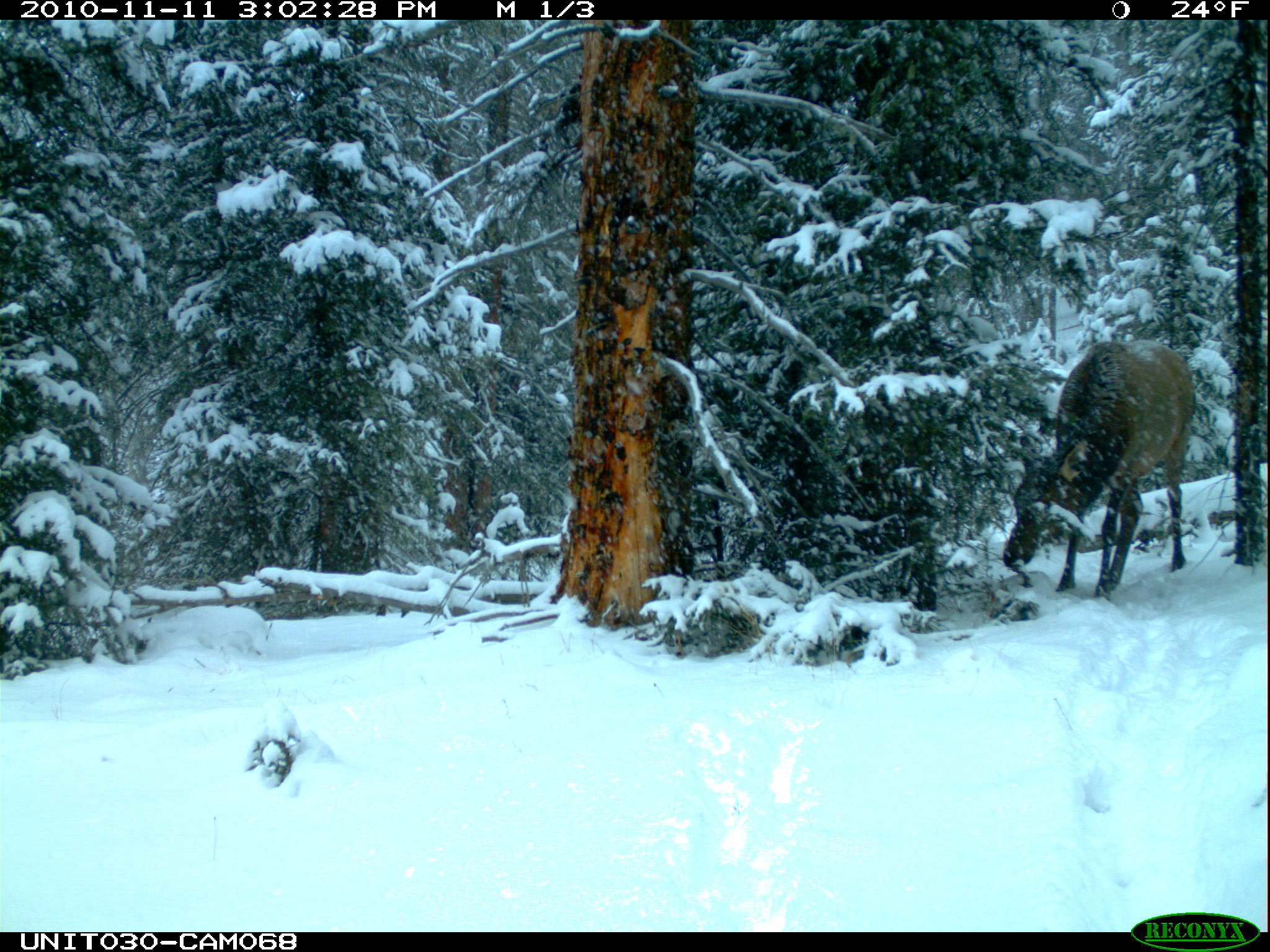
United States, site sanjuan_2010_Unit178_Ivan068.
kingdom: Animalia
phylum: Chordata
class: Mammalia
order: Artiodactyla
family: Cervidae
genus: Cervus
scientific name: Cervus elaphus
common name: red deer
Cervus elaphus (red deer).